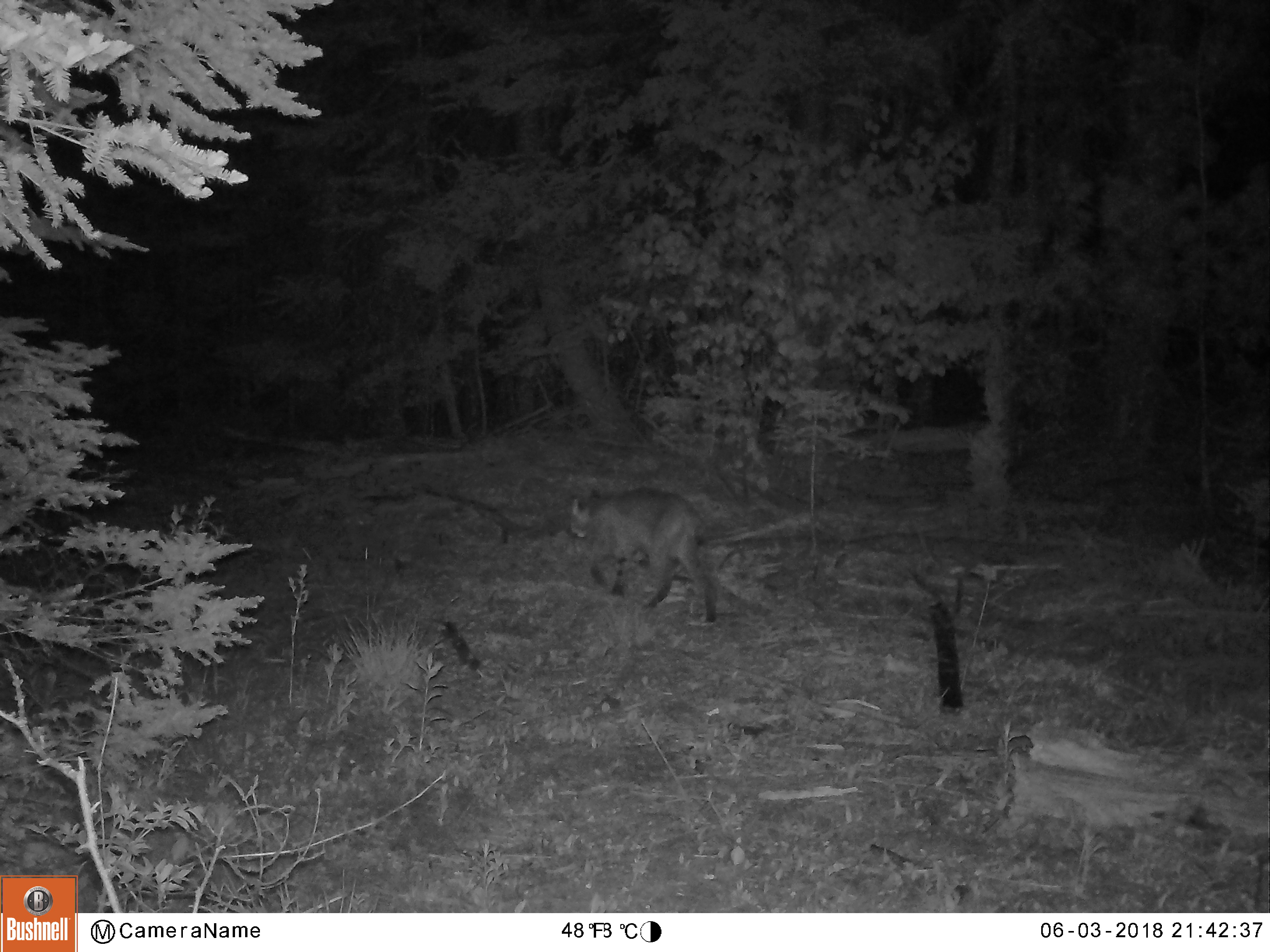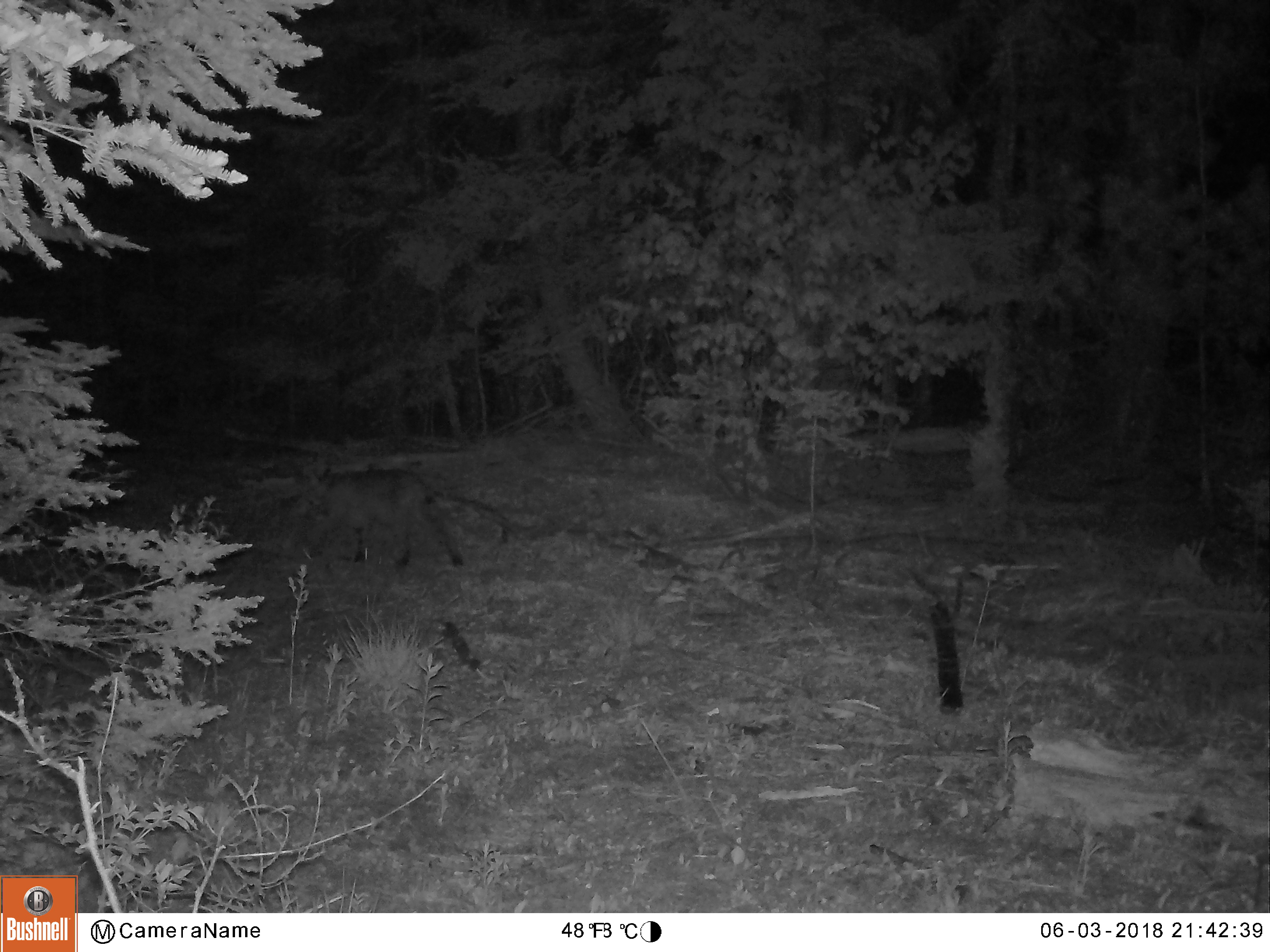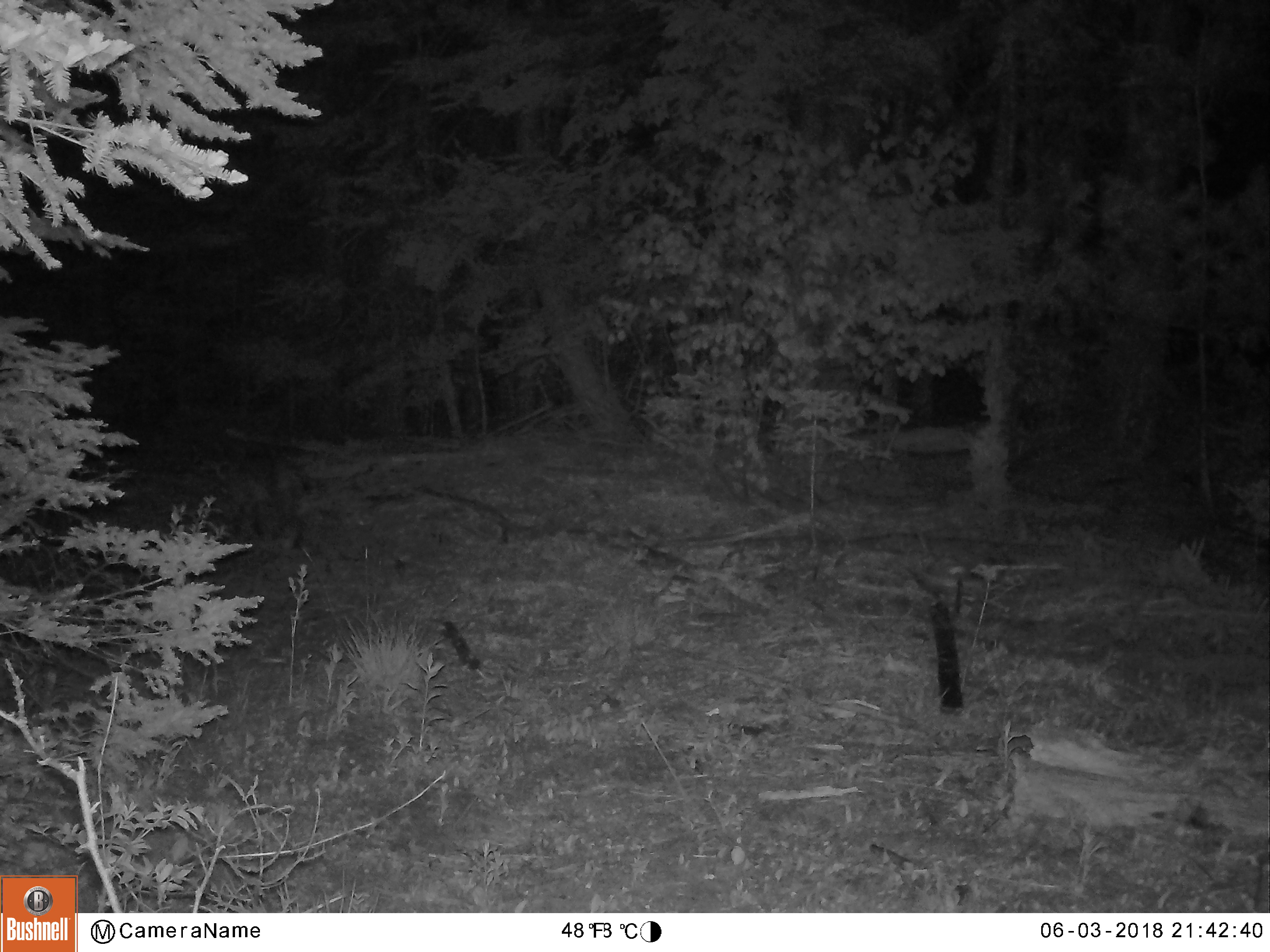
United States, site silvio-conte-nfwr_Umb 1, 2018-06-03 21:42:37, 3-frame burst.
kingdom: Animalia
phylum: Chordata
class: Mammalia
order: Carnivora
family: Felidae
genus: Lynx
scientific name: Lynx rufus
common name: bobcat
Bobcat (Lynx rufus).